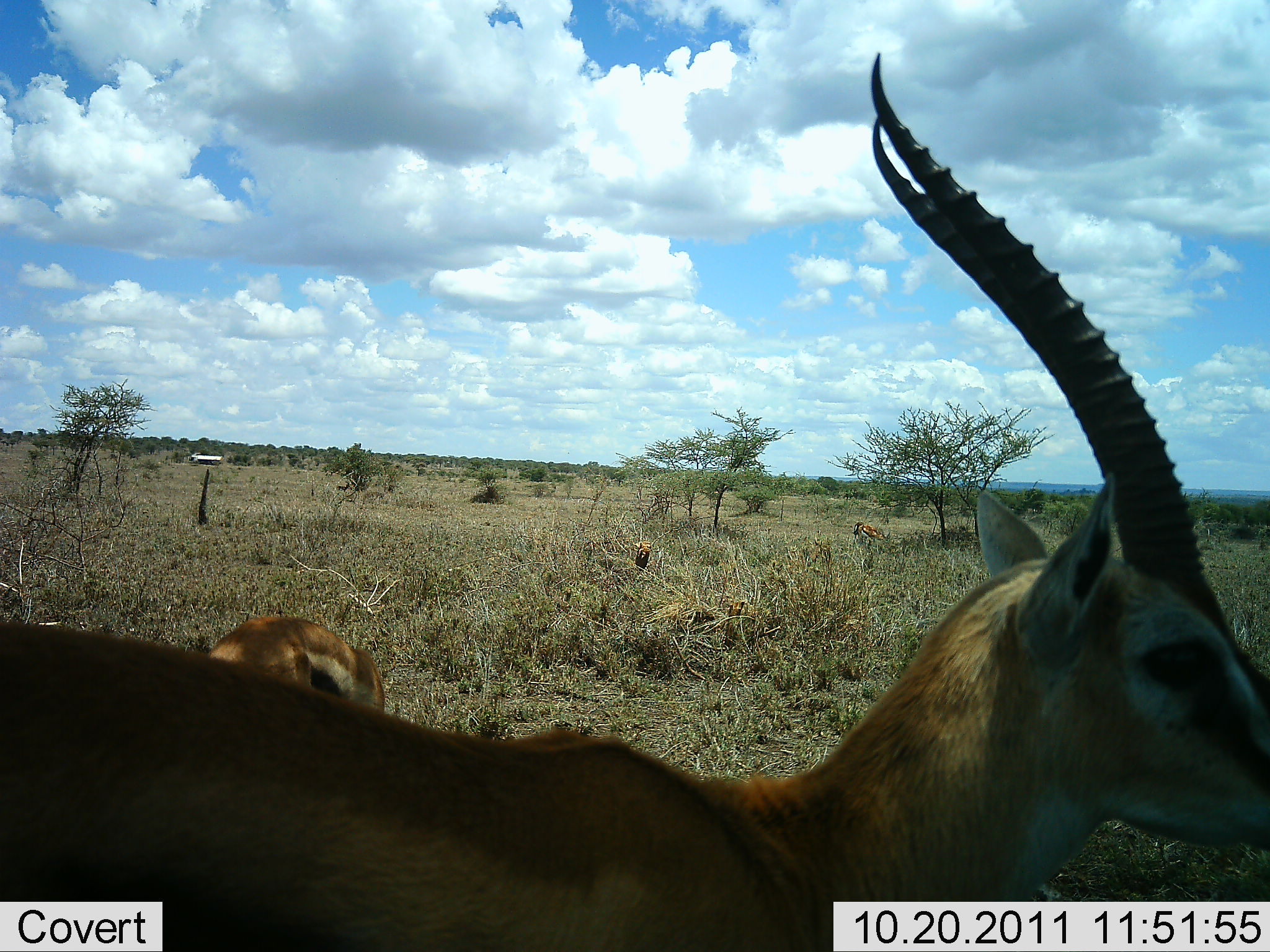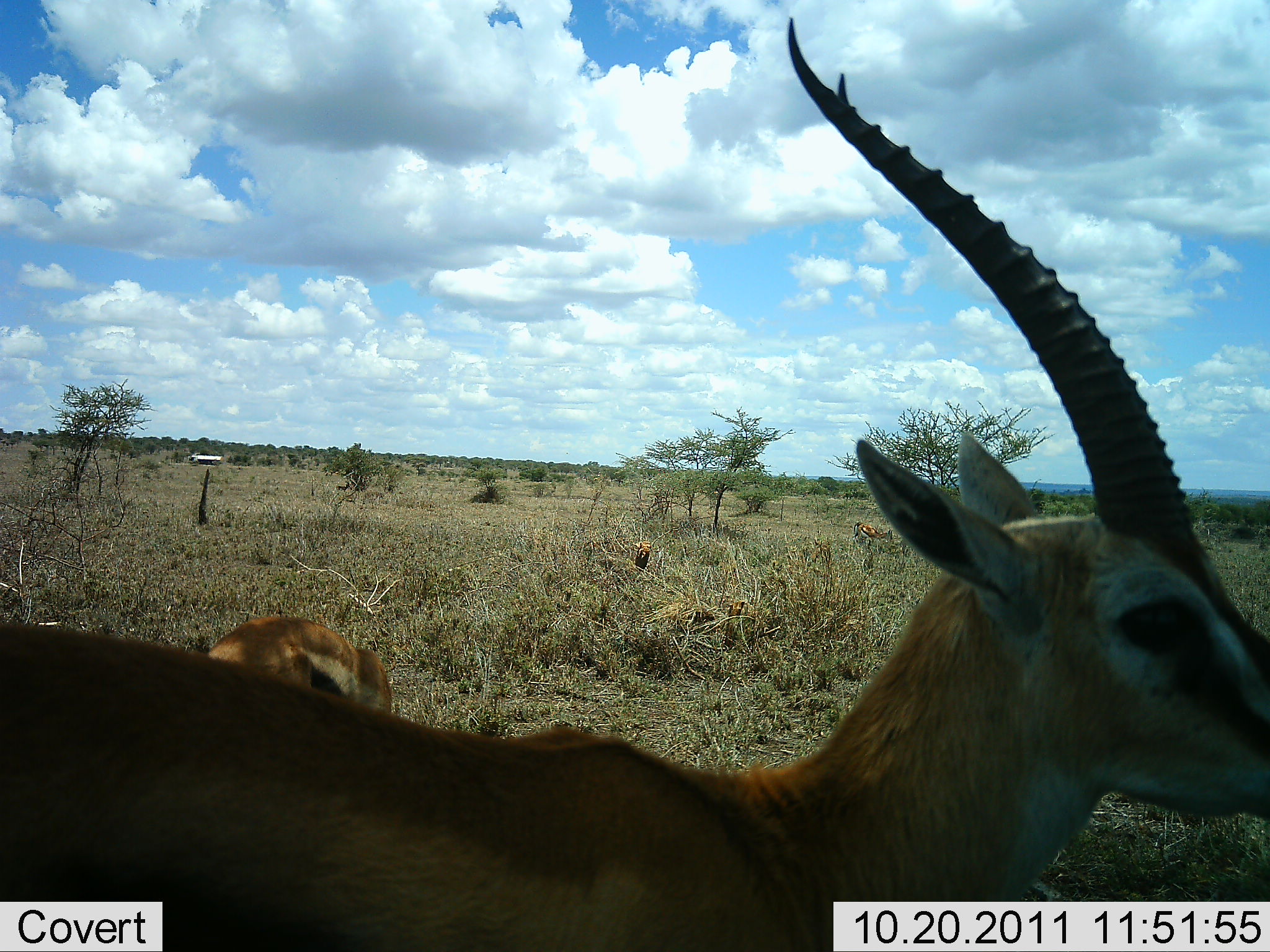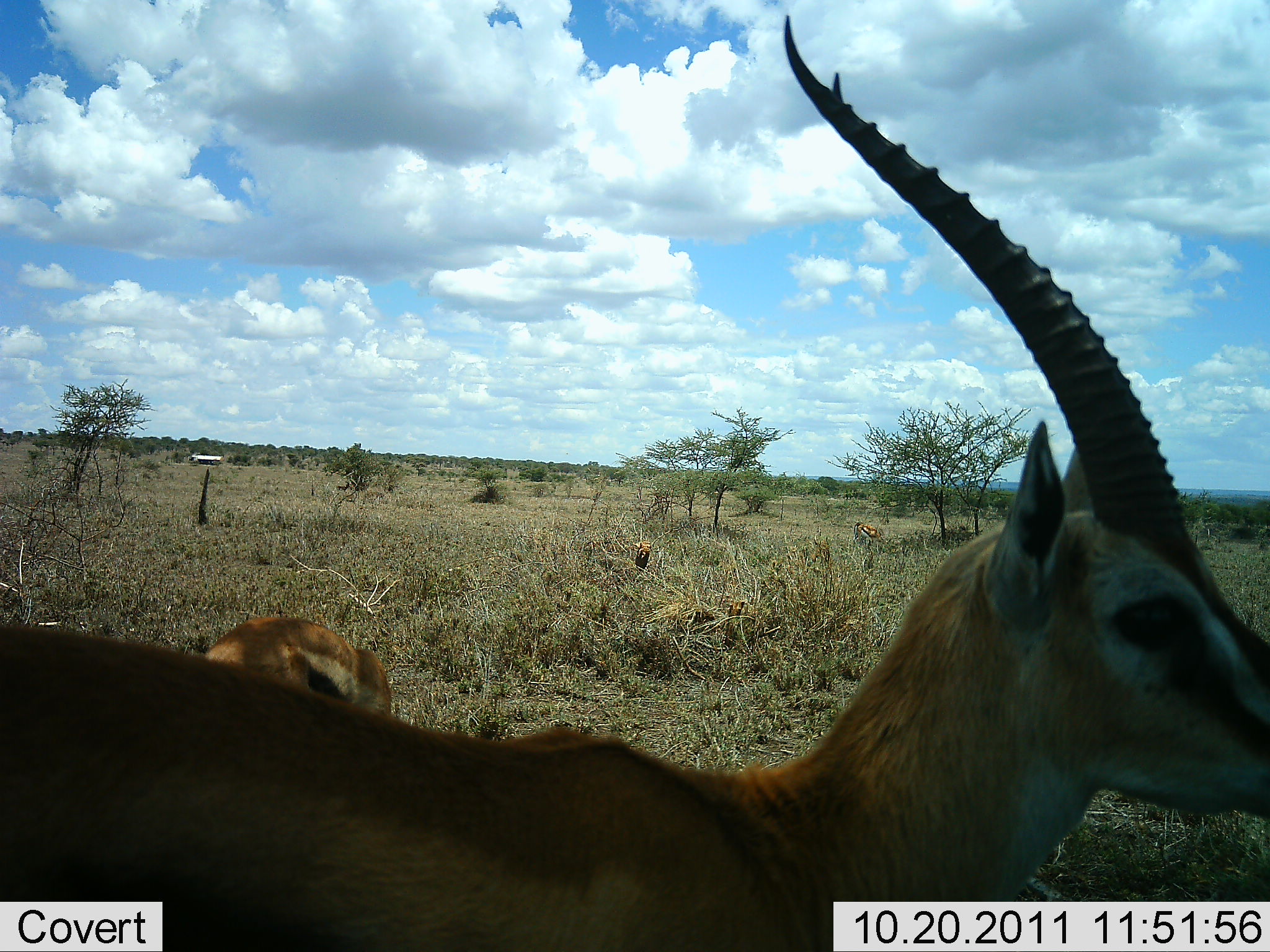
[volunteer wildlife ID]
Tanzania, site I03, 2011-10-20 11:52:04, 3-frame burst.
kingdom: Animalia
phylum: Chordata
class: Mammalia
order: Artiodactyla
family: Bovidae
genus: Eudorcas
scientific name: Eudorcas thomsonii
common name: thomson's gazelle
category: gazellethomsons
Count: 2.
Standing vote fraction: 91%.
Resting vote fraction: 9%.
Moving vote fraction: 5%.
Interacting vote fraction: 0%.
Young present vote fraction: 5%.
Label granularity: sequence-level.